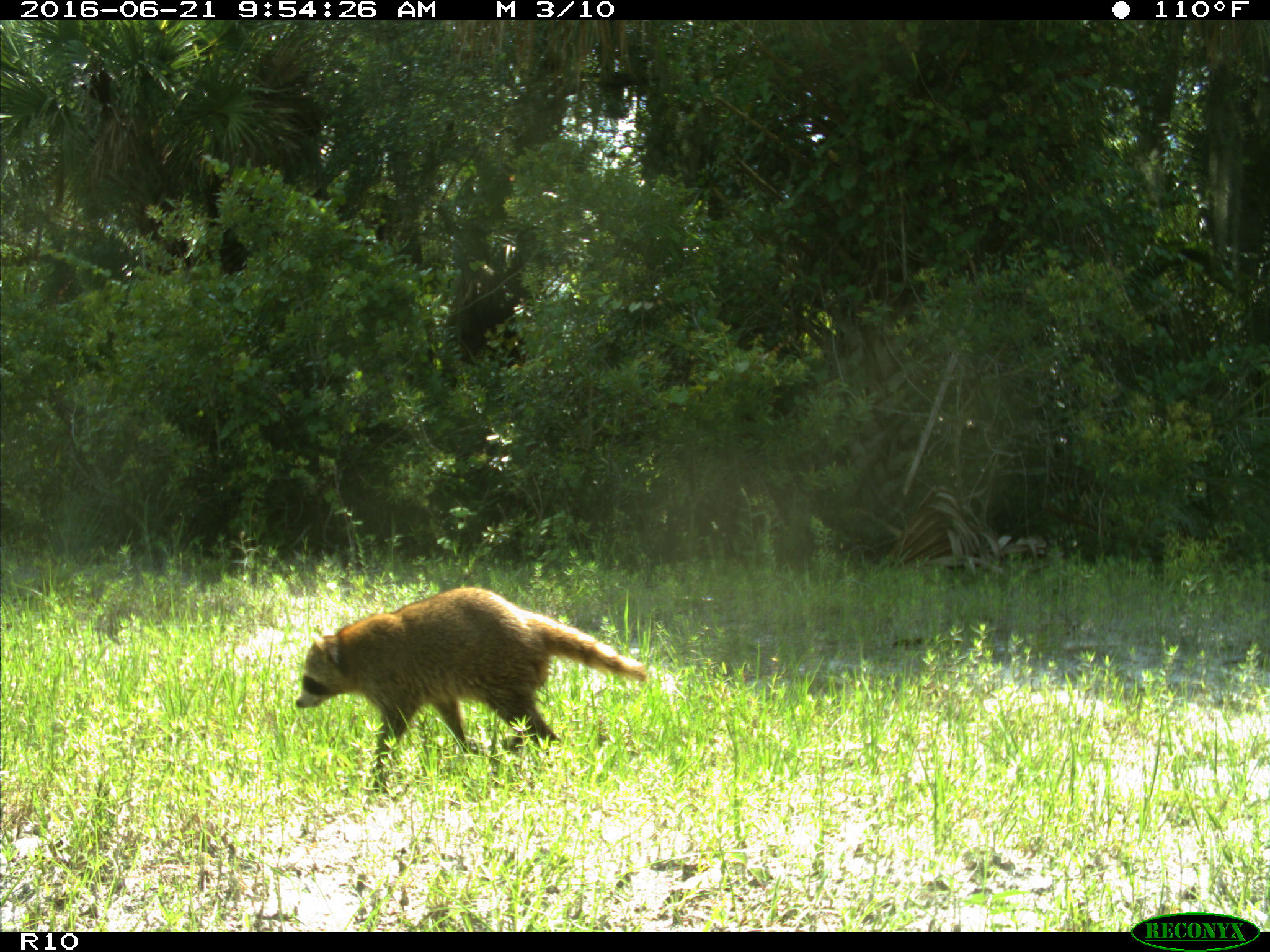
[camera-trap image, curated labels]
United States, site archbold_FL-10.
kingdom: Animalia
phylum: Chordata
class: Mammalia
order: Carnivora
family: Procyonidae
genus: Procyon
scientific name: Procyon lotor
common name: common raccoon